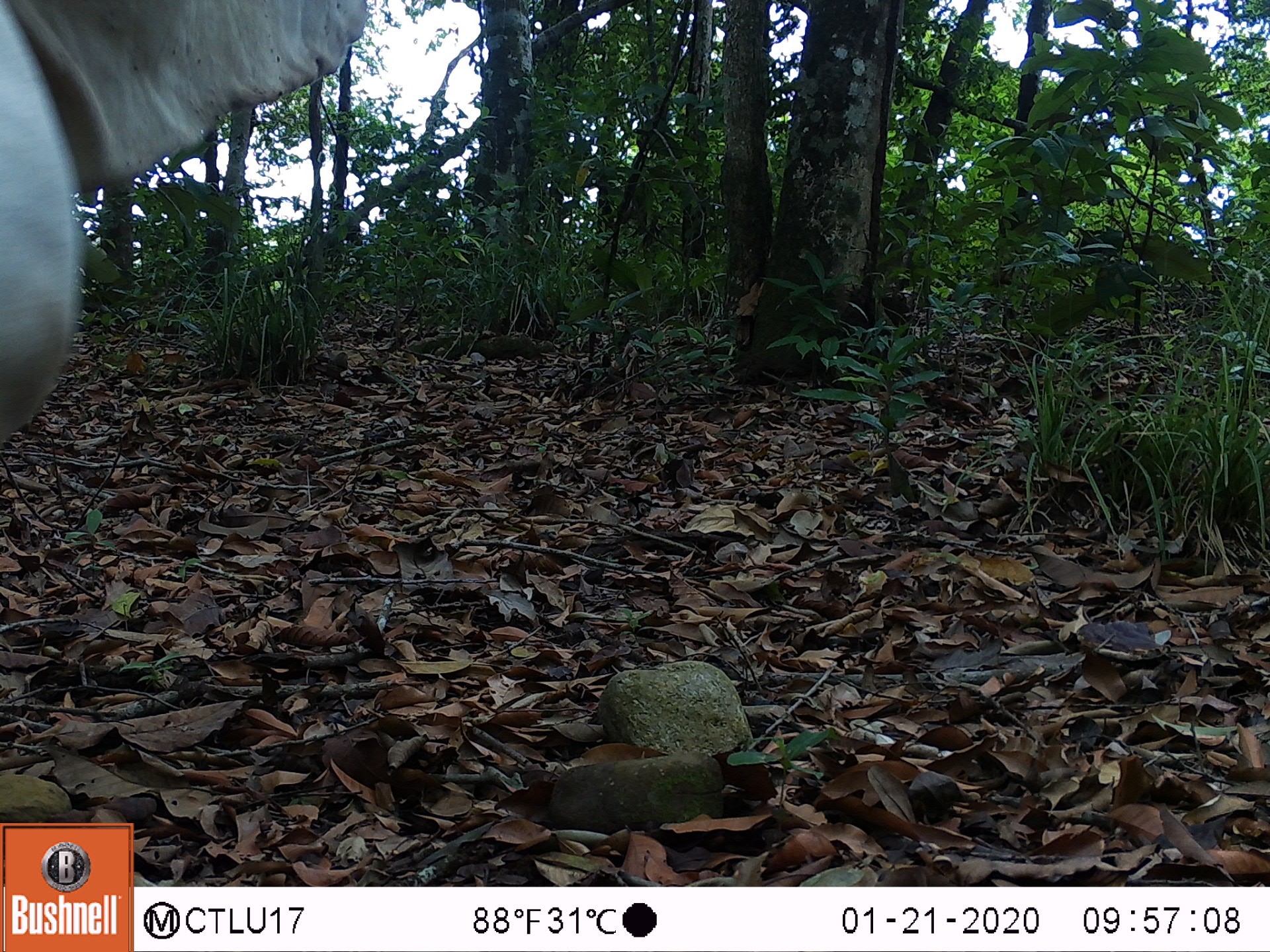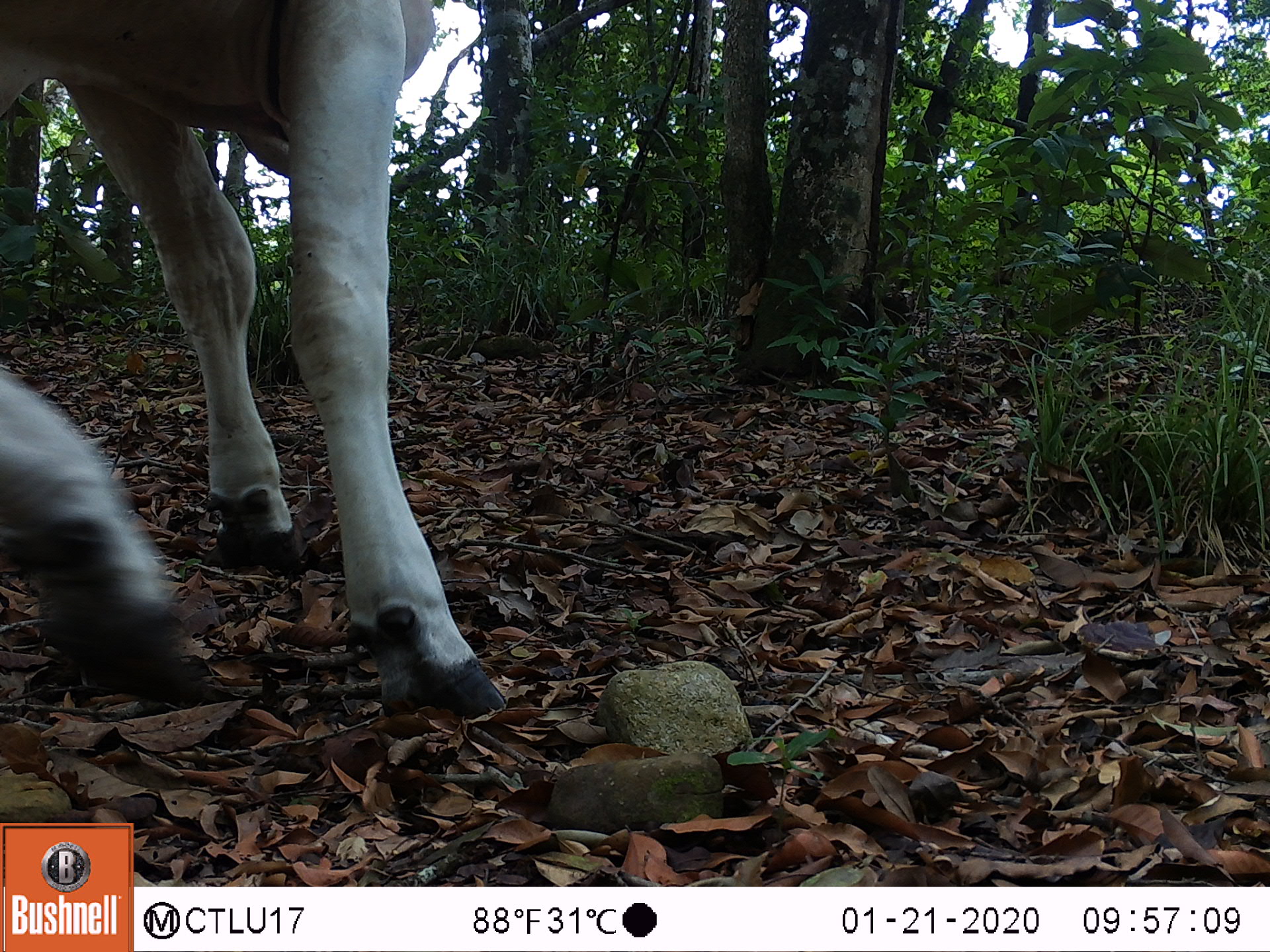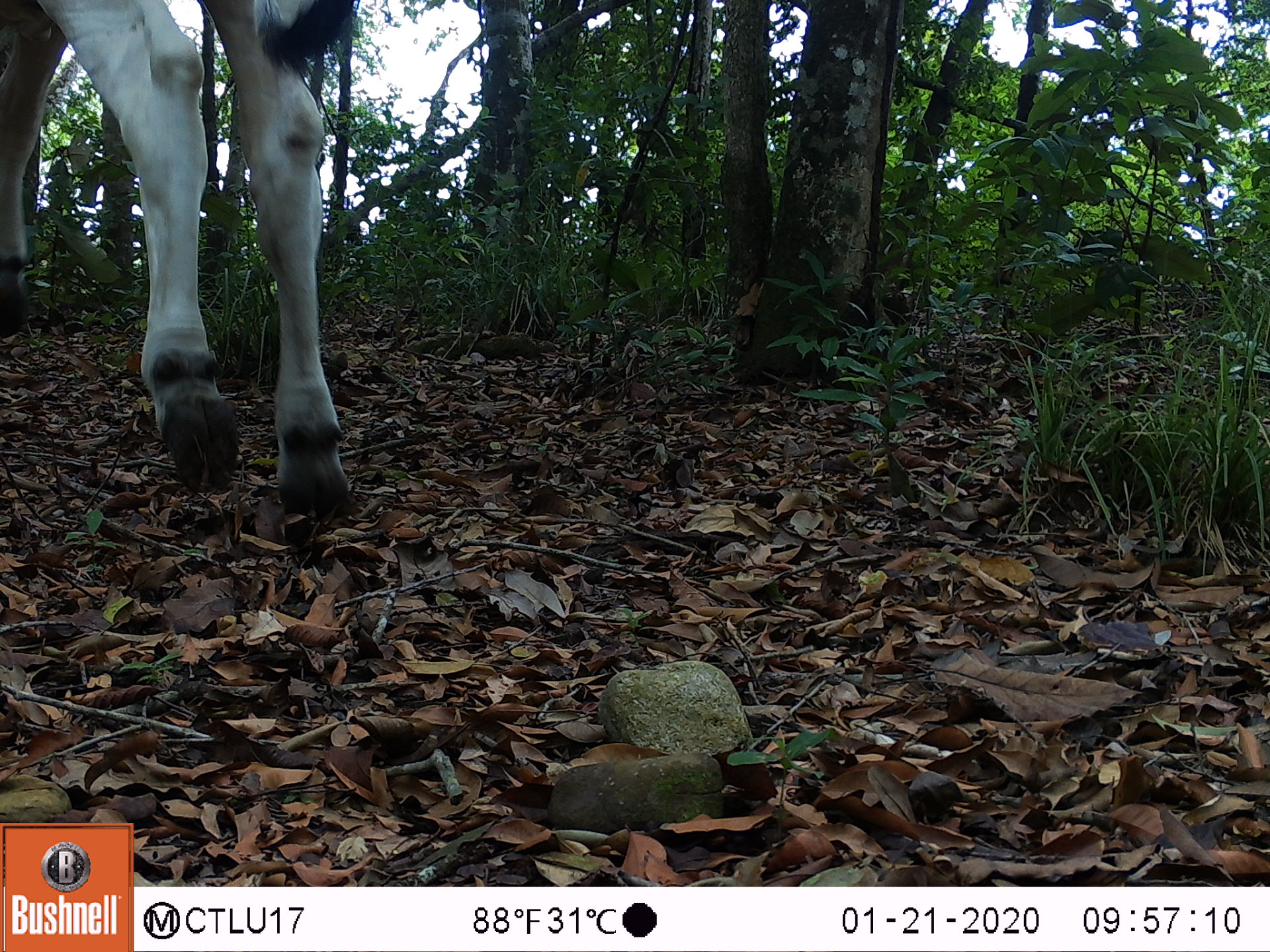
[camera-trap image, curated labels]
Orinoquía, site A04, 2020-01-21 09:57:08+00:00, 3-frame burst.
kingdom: Animalia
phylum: Chordata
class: Mammalia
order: Artiodactyla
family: Bovidae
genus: Bos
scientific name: Bos taurus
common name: cow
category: cattle